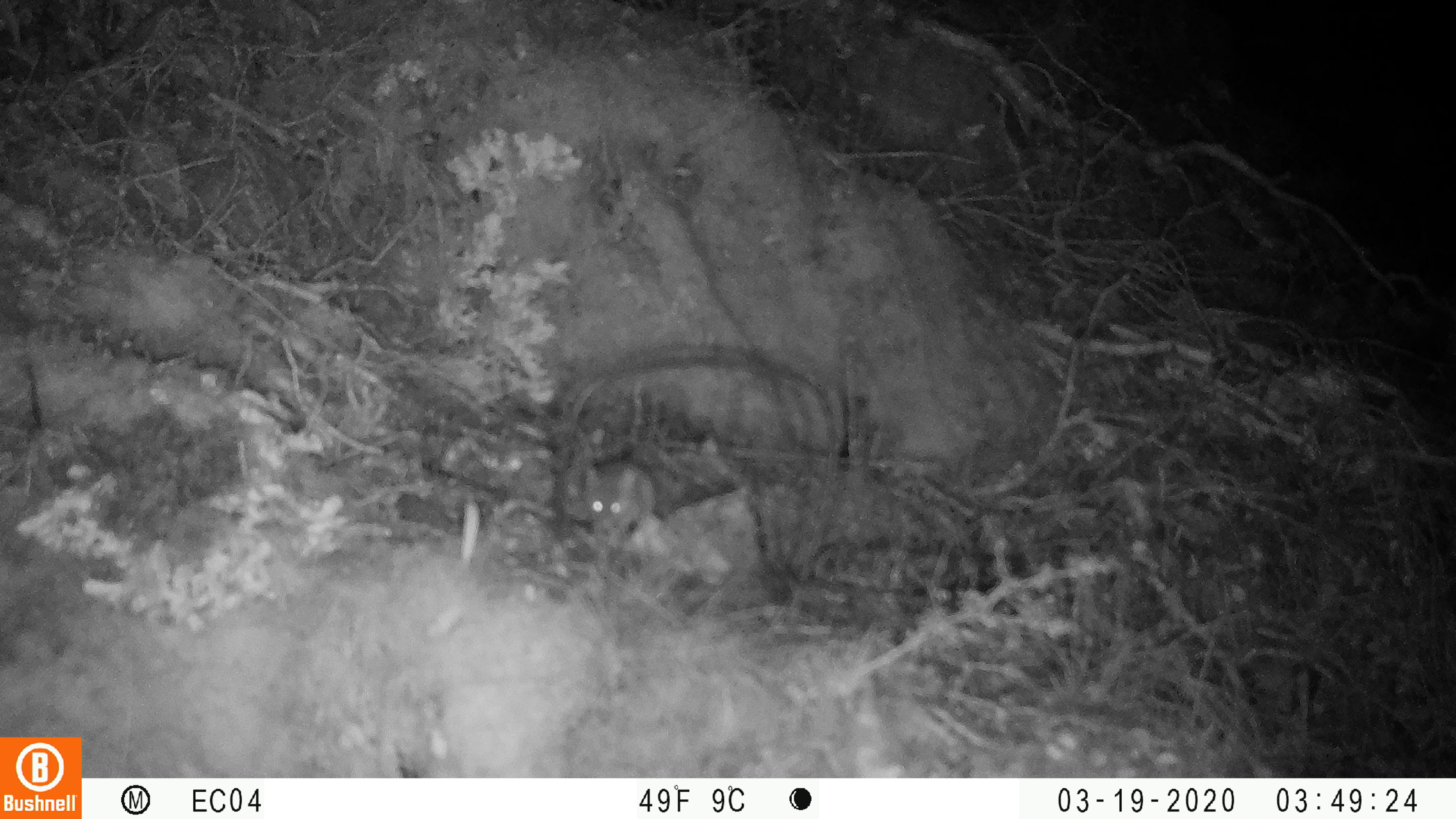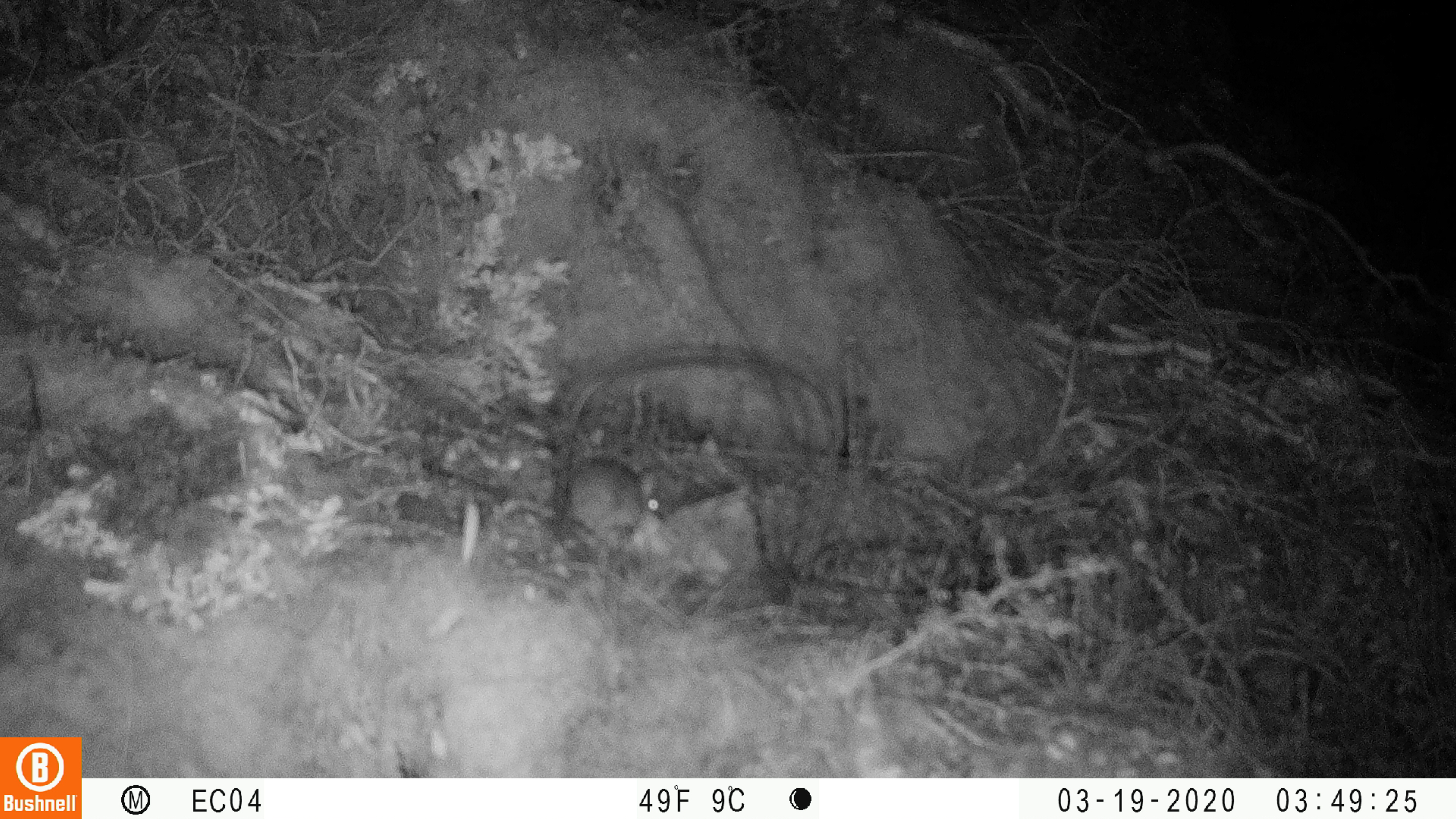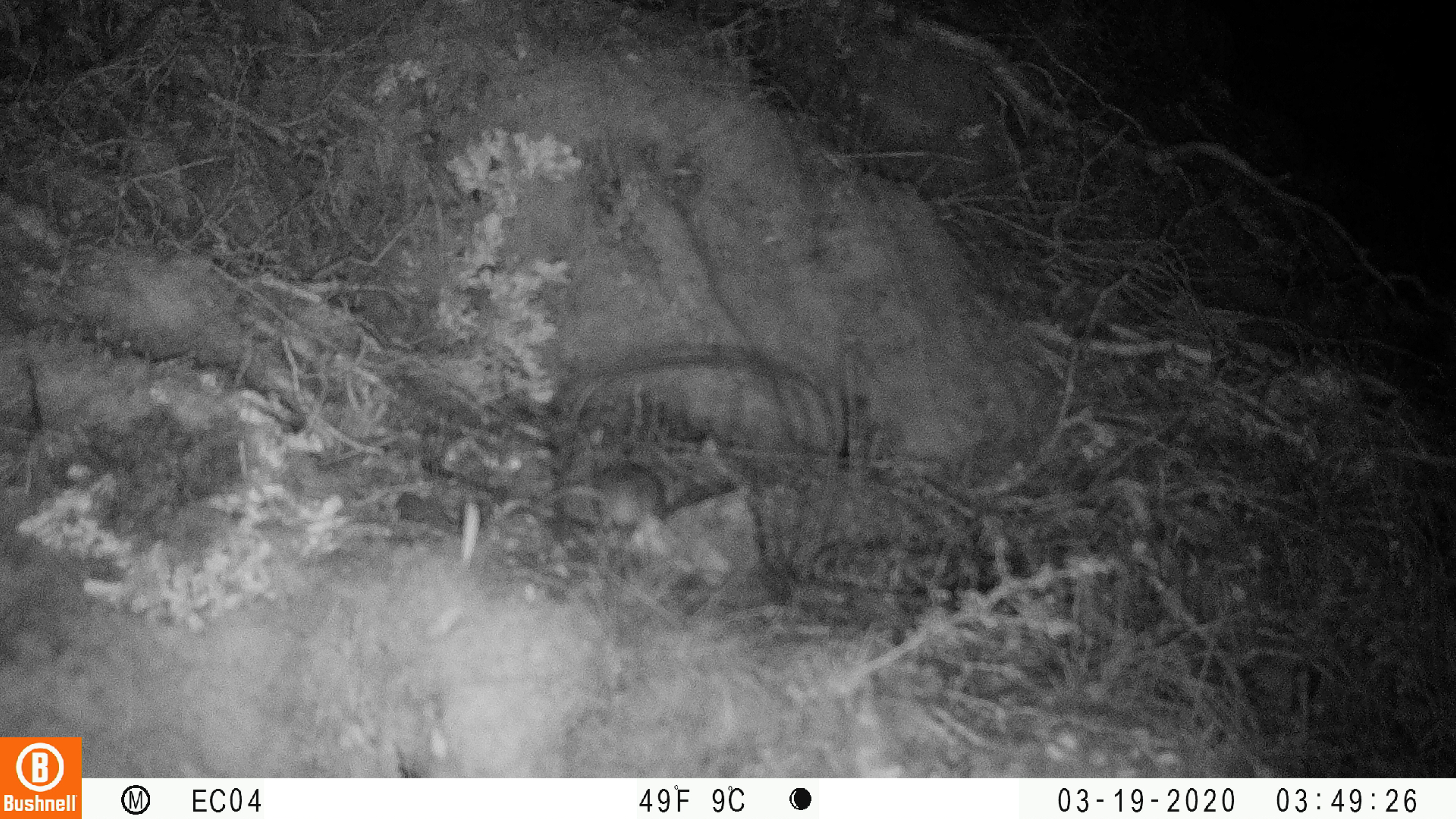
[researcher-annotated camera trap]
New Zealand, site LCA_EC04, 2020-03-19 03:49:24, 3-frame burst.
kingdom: Animalia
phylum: Chordata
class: Mammalia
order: Rodentia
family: Muridae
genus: Mus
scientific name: Mus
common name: mouse